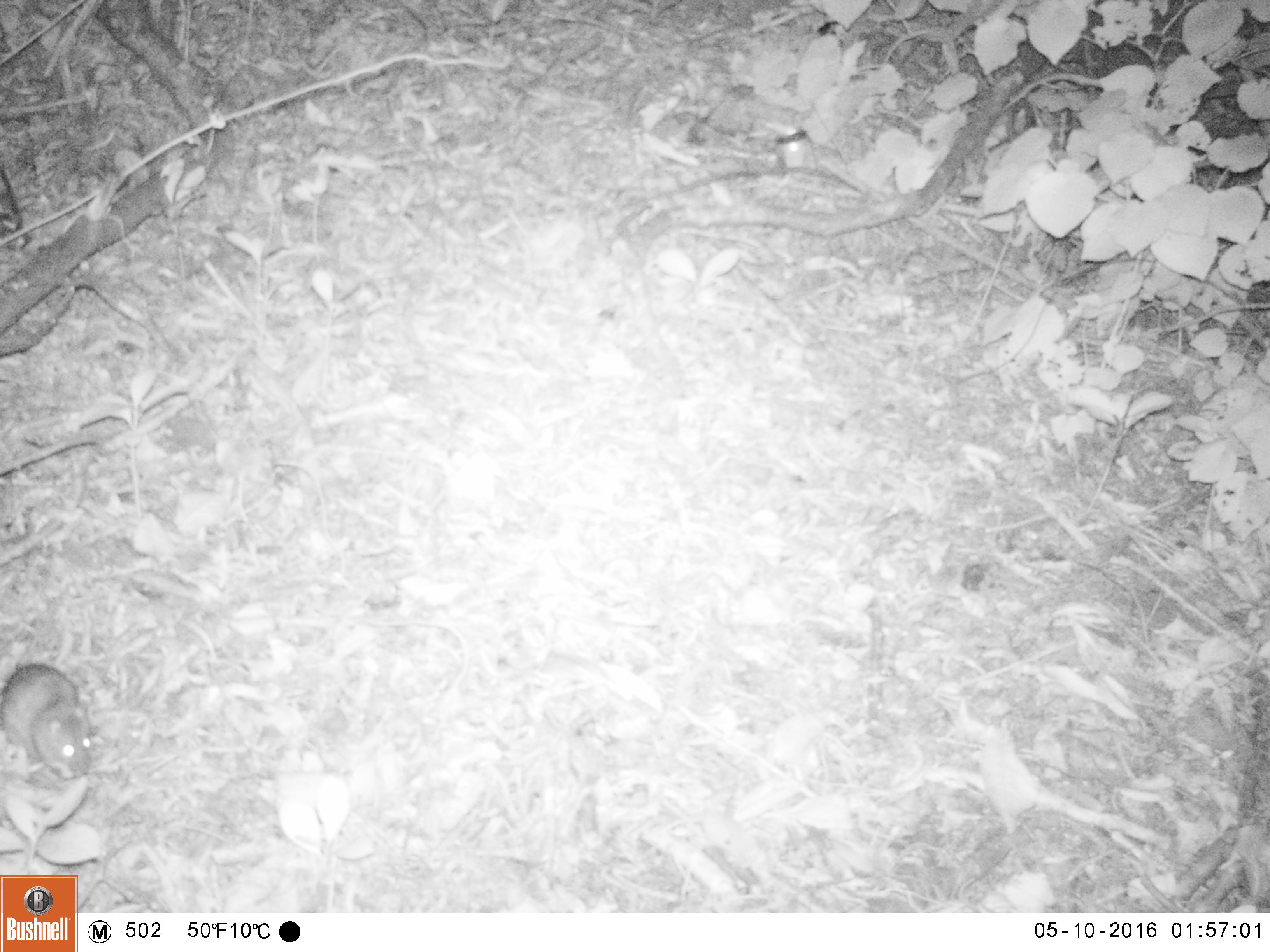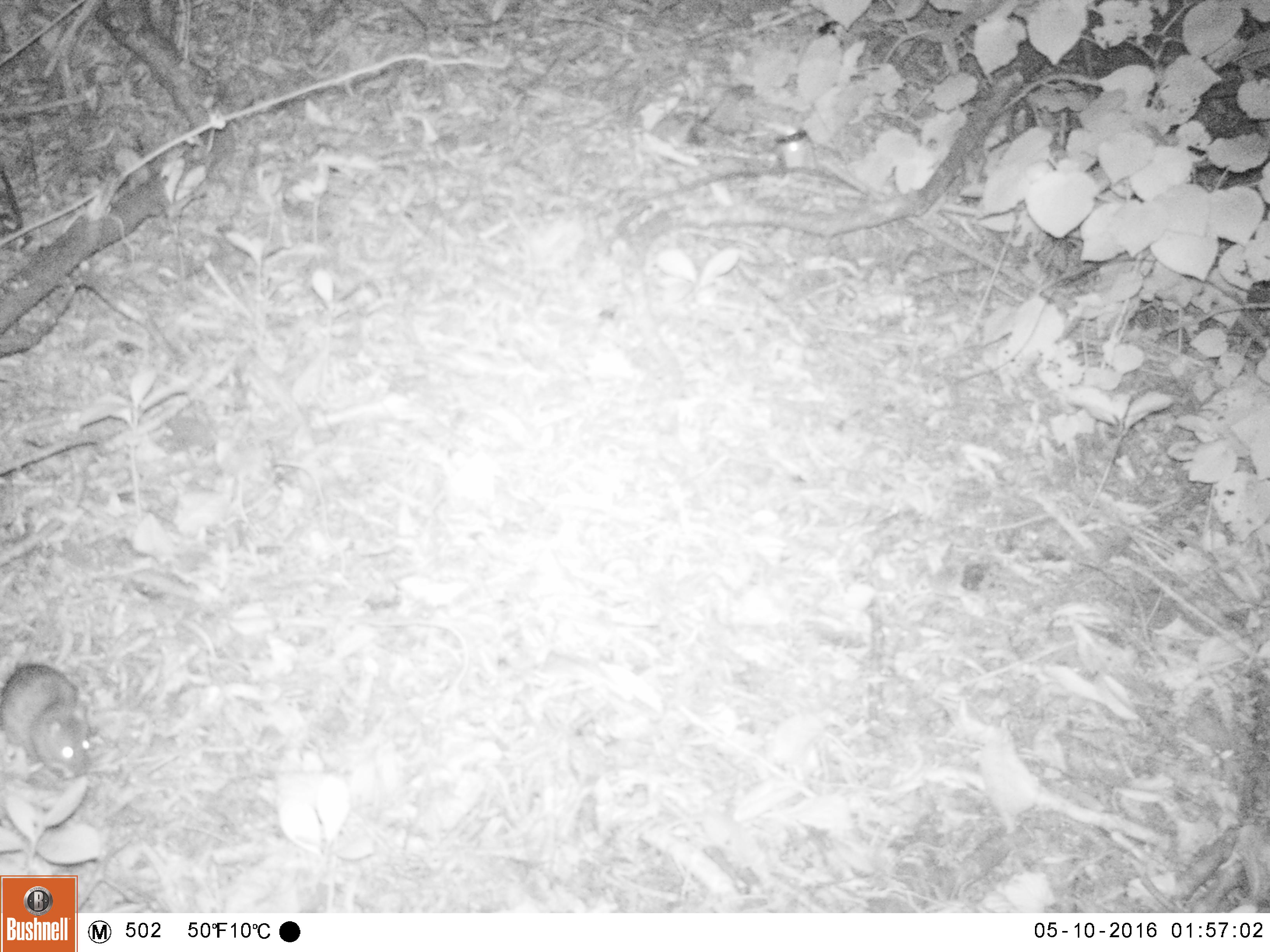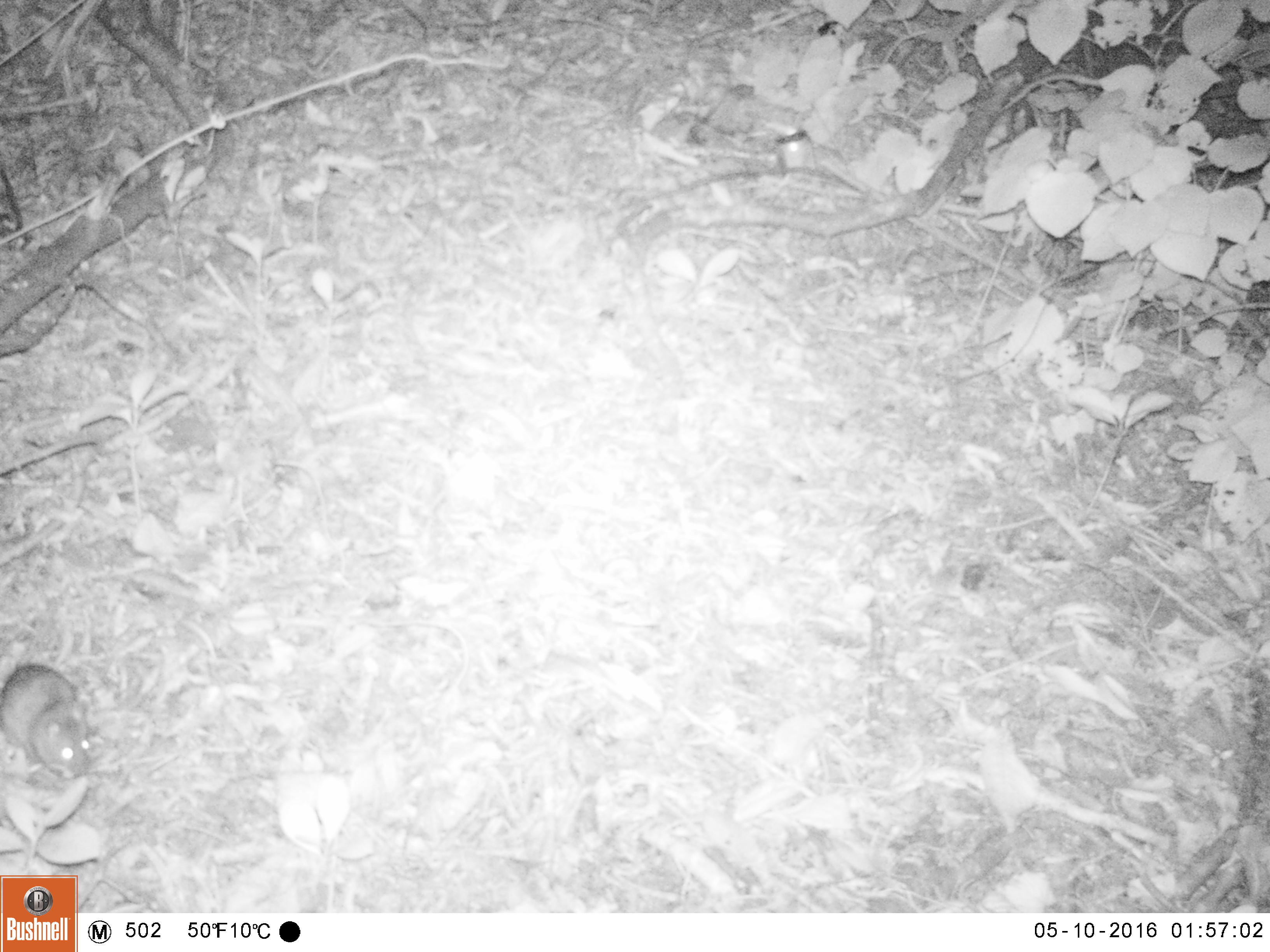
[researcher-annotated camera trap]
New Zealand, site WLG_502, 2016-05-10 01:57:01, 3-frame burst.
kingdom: Animalia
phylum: Chordata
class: Mammalia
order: Rodentia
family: Muridae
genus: Rattus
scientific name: Rattus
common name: rat